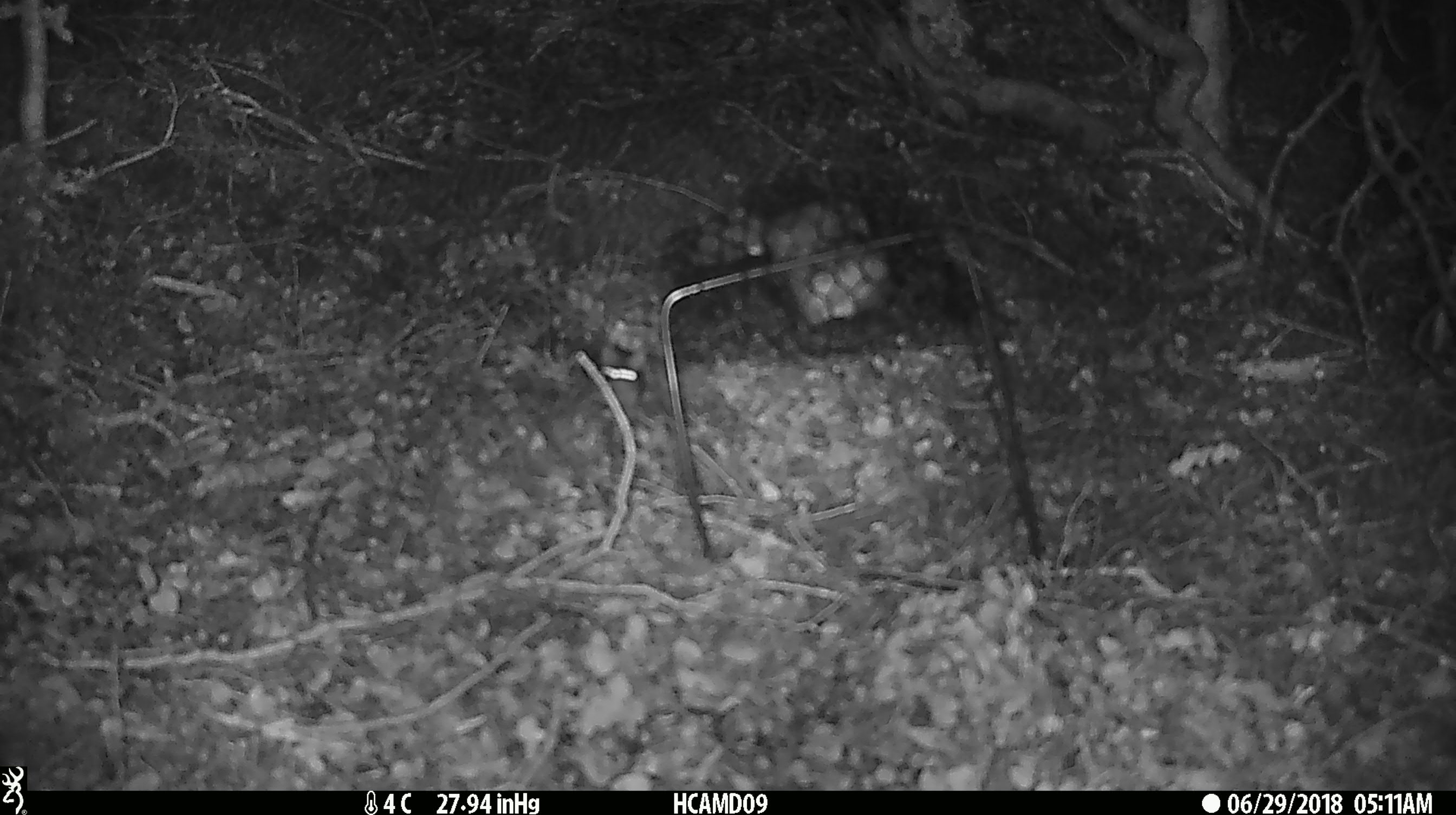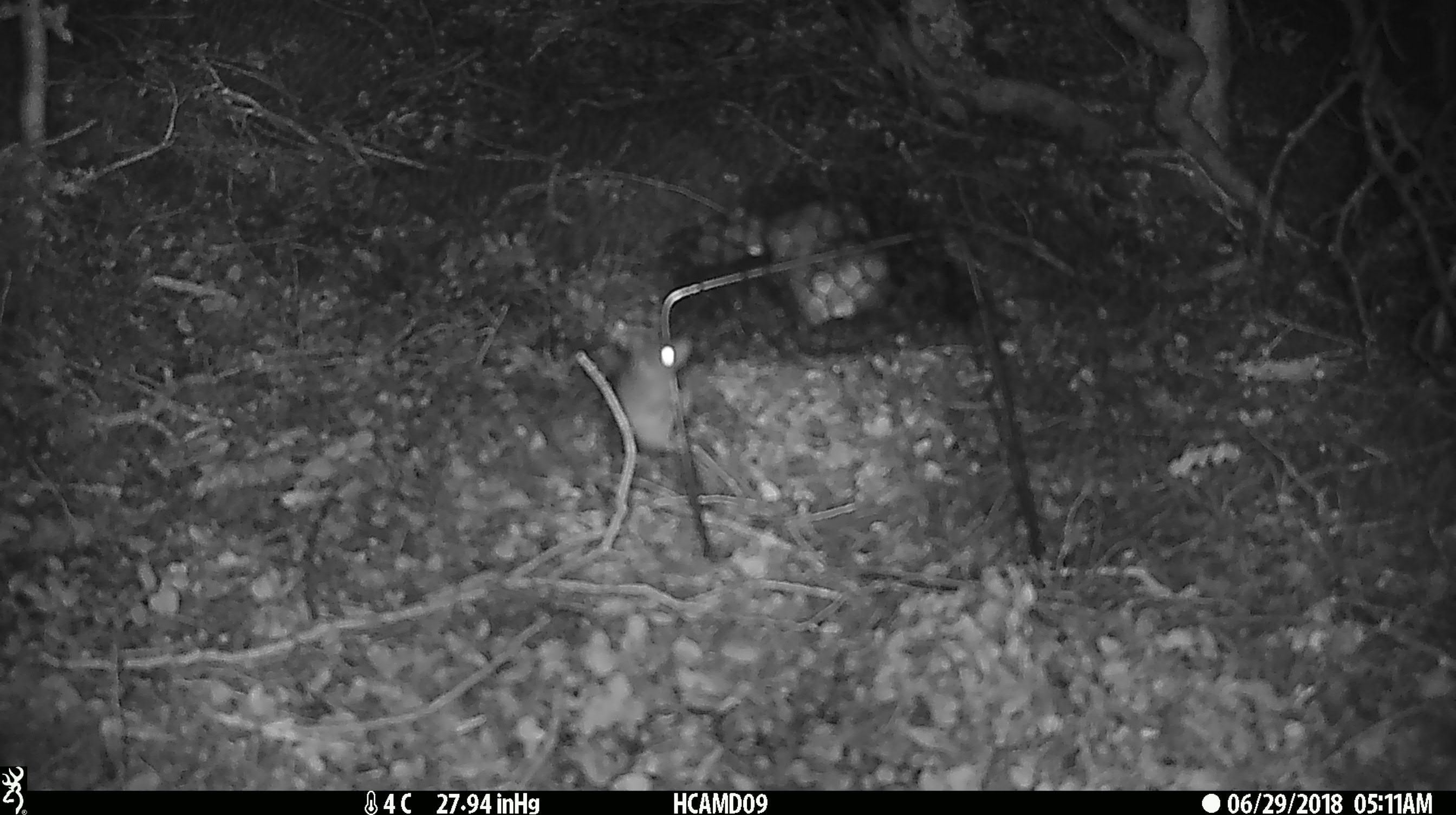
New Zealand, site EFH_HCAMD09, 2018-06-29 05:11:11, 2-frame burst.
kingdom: Animalia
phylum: Chordata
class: Mammalia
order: Rodentia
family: Muridae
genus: Mus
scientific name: Mus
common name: mouse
Mouse (Mus).